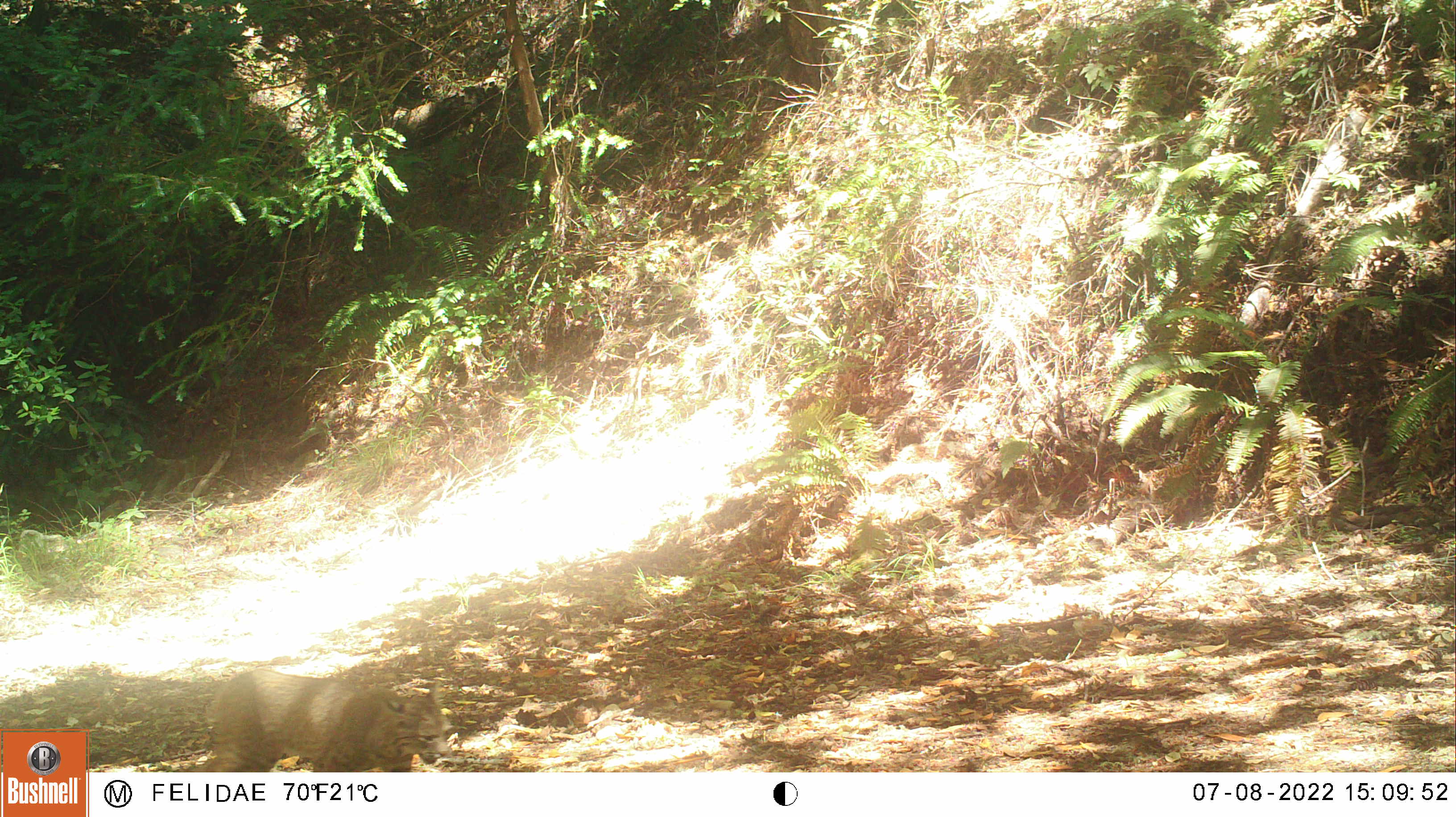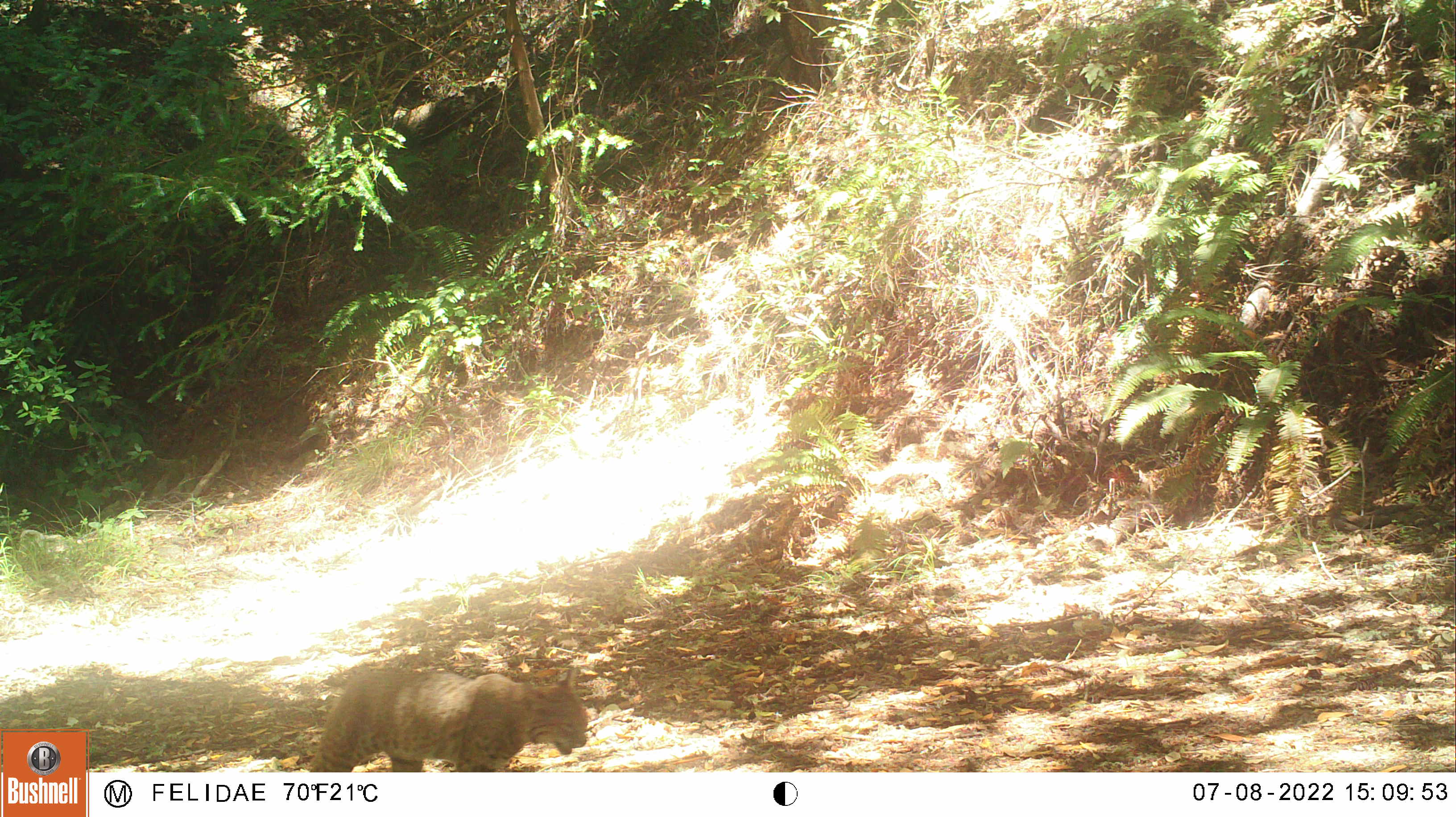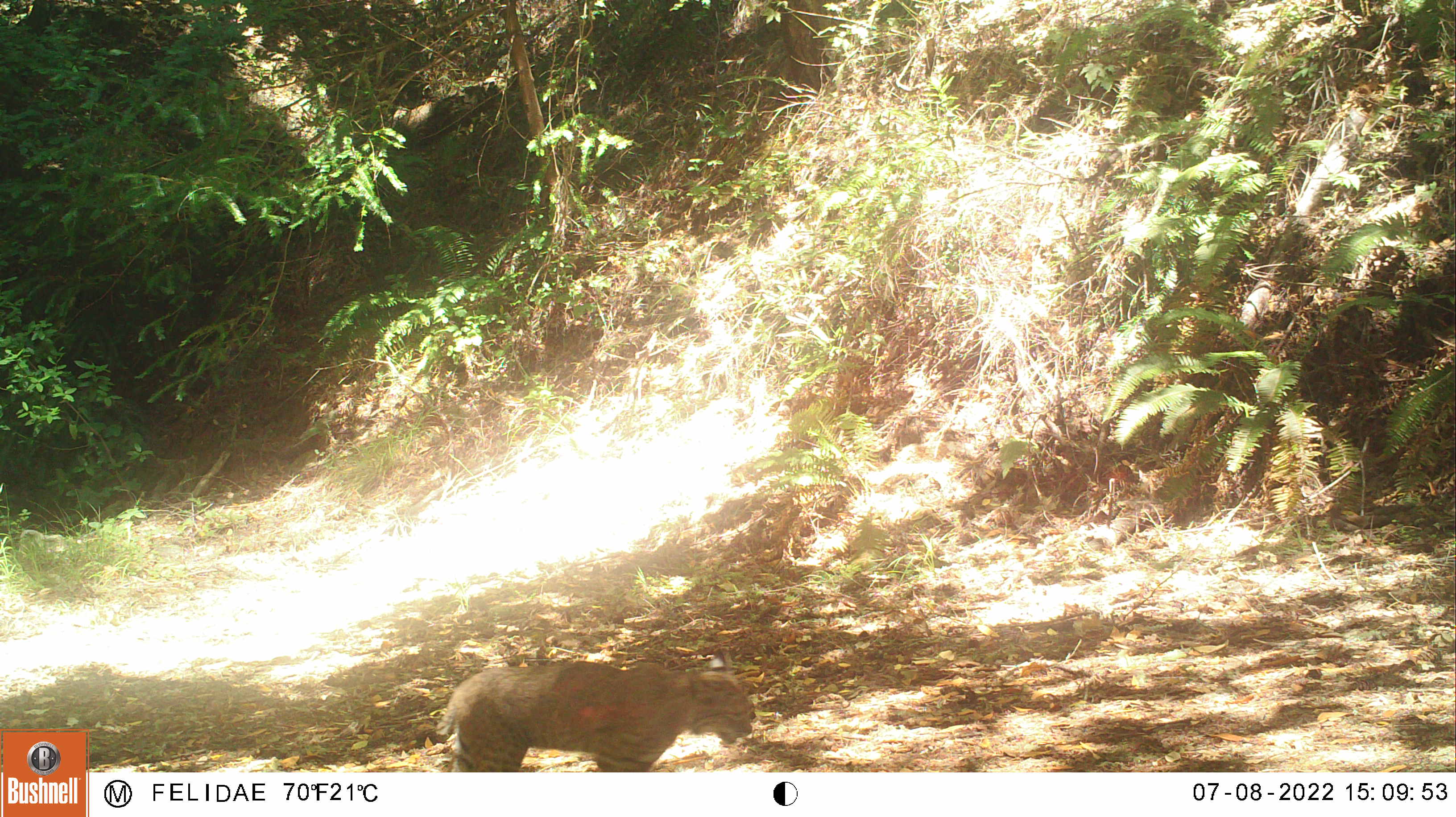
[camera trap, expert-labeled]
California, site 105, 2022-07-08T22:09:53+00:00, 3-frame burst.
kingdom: Animalia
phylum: Chordata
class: Mammalia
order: Carnivora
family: Felidae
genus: Lynx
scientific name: Lynx rufus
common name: bobcat